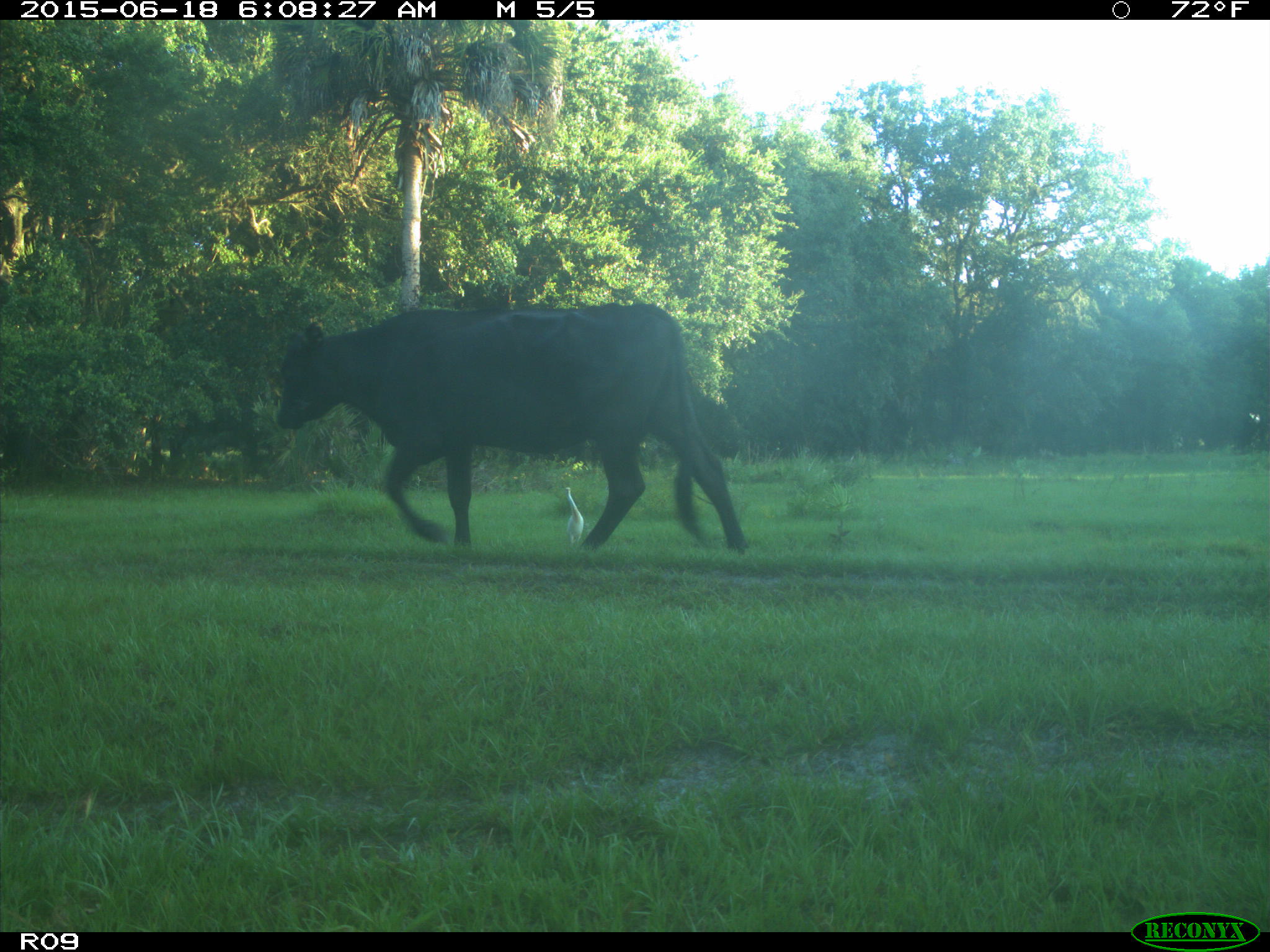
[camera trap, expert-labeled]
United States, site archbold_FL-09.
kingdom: Animalia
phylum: Chordata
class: Mammalia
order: Artiodactyla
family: Bovidae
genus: Bos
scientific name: Bos taurus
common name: domestic cow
Bos taurus (domestic cow).